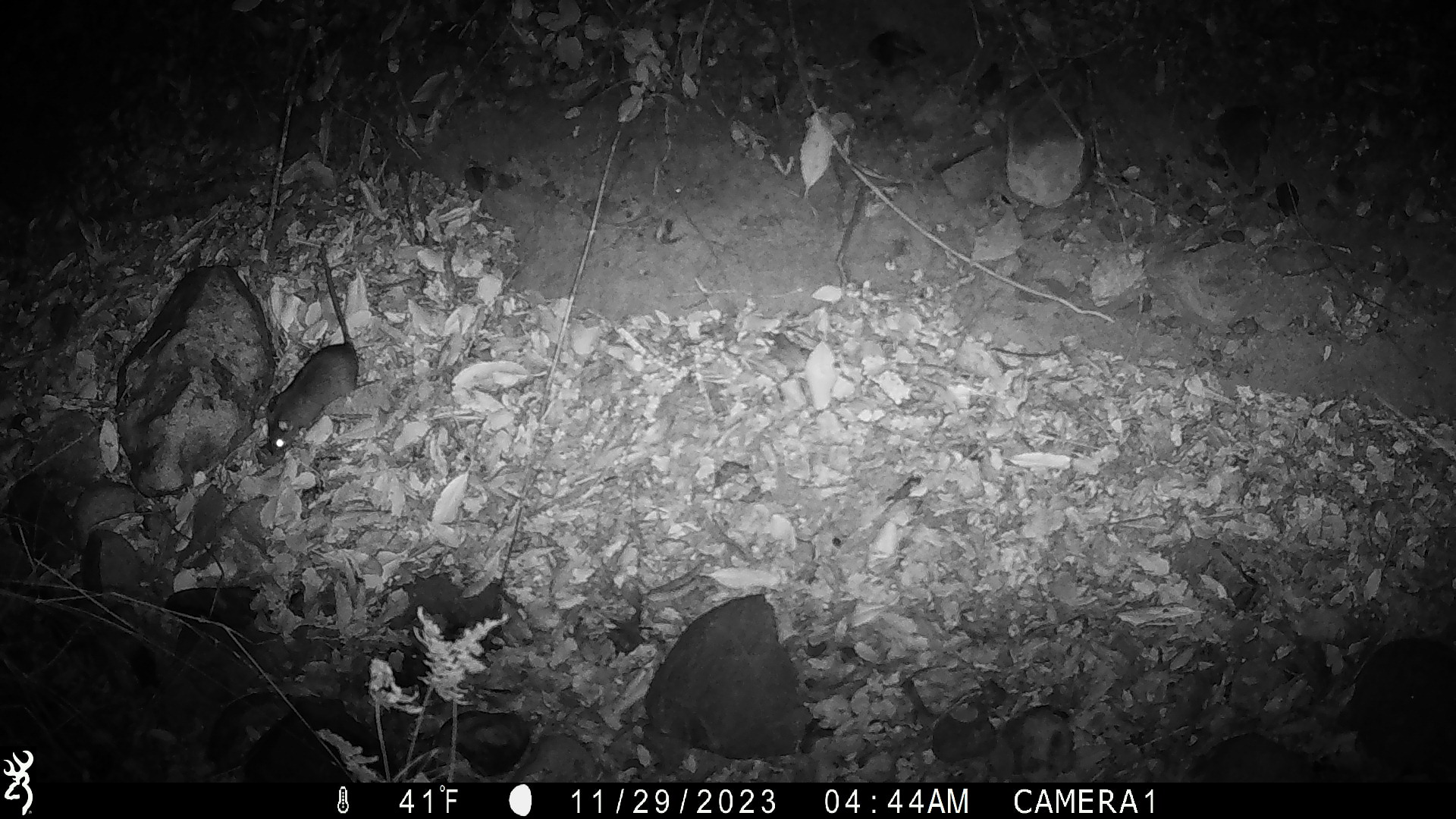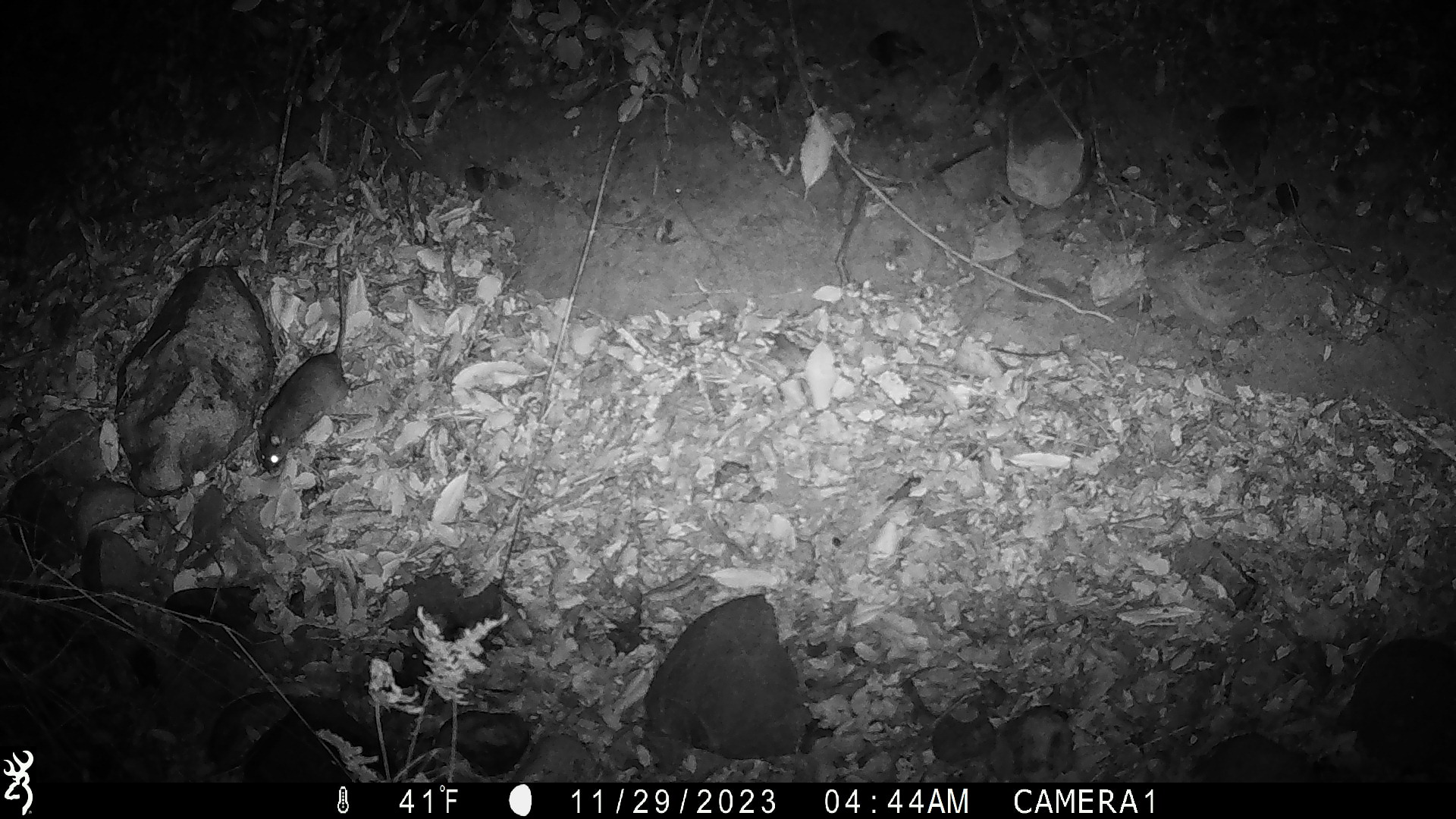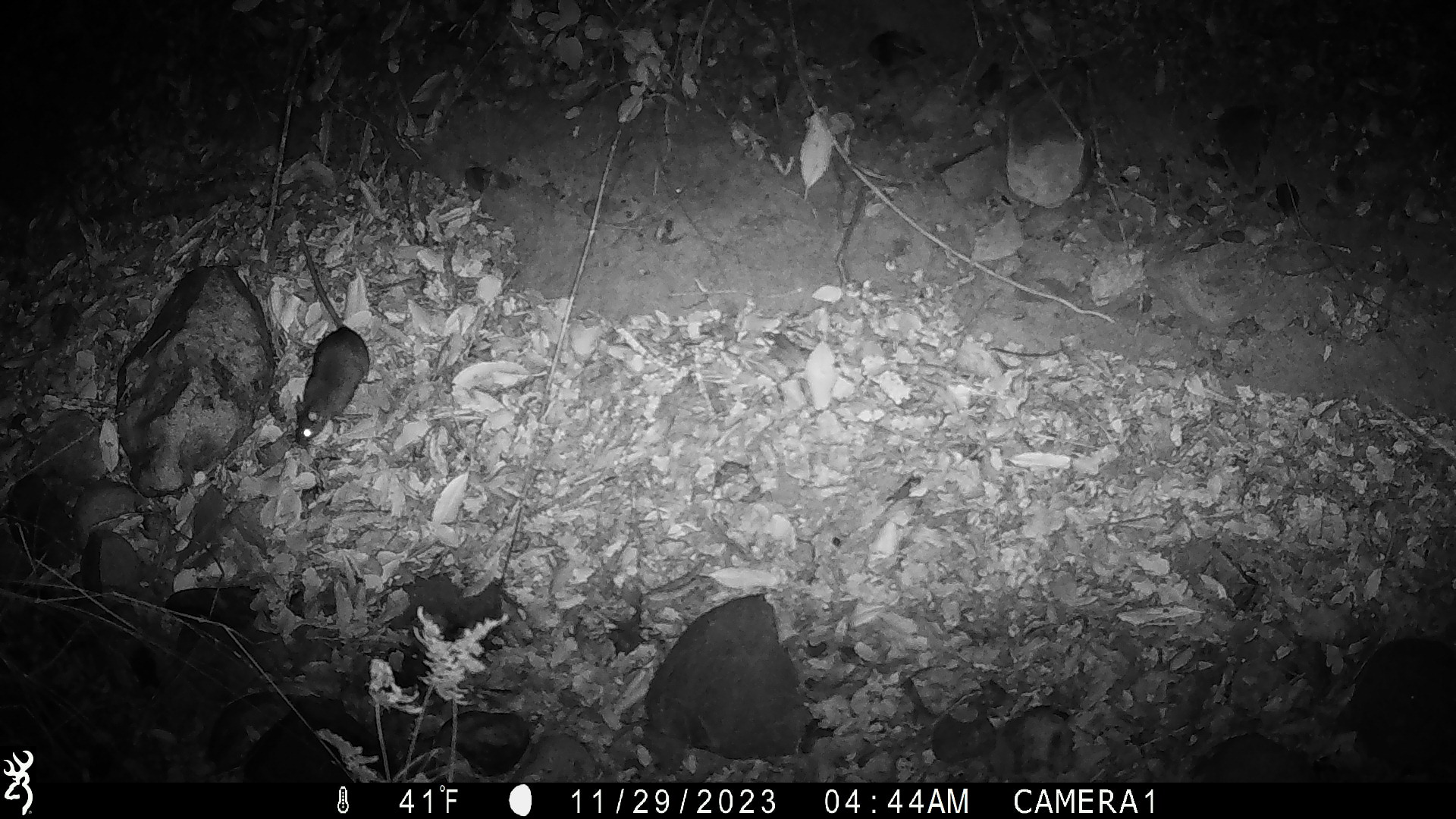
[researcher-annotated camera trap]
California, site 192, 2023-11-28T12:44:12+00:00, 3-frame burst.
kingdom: Animalia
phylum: Chordata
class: Mammalia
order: Rodentia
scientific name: Rodentia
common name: mouse or rat